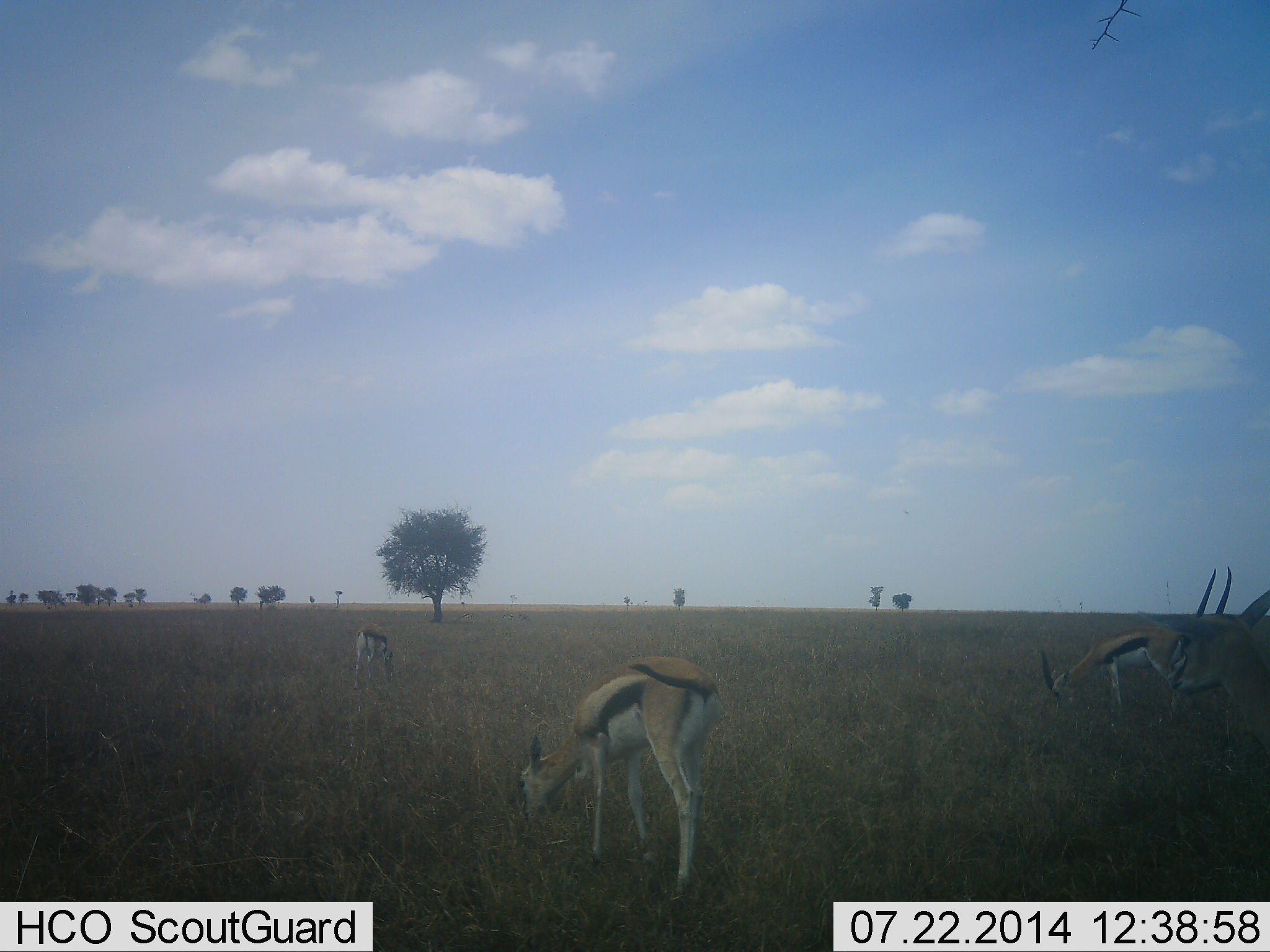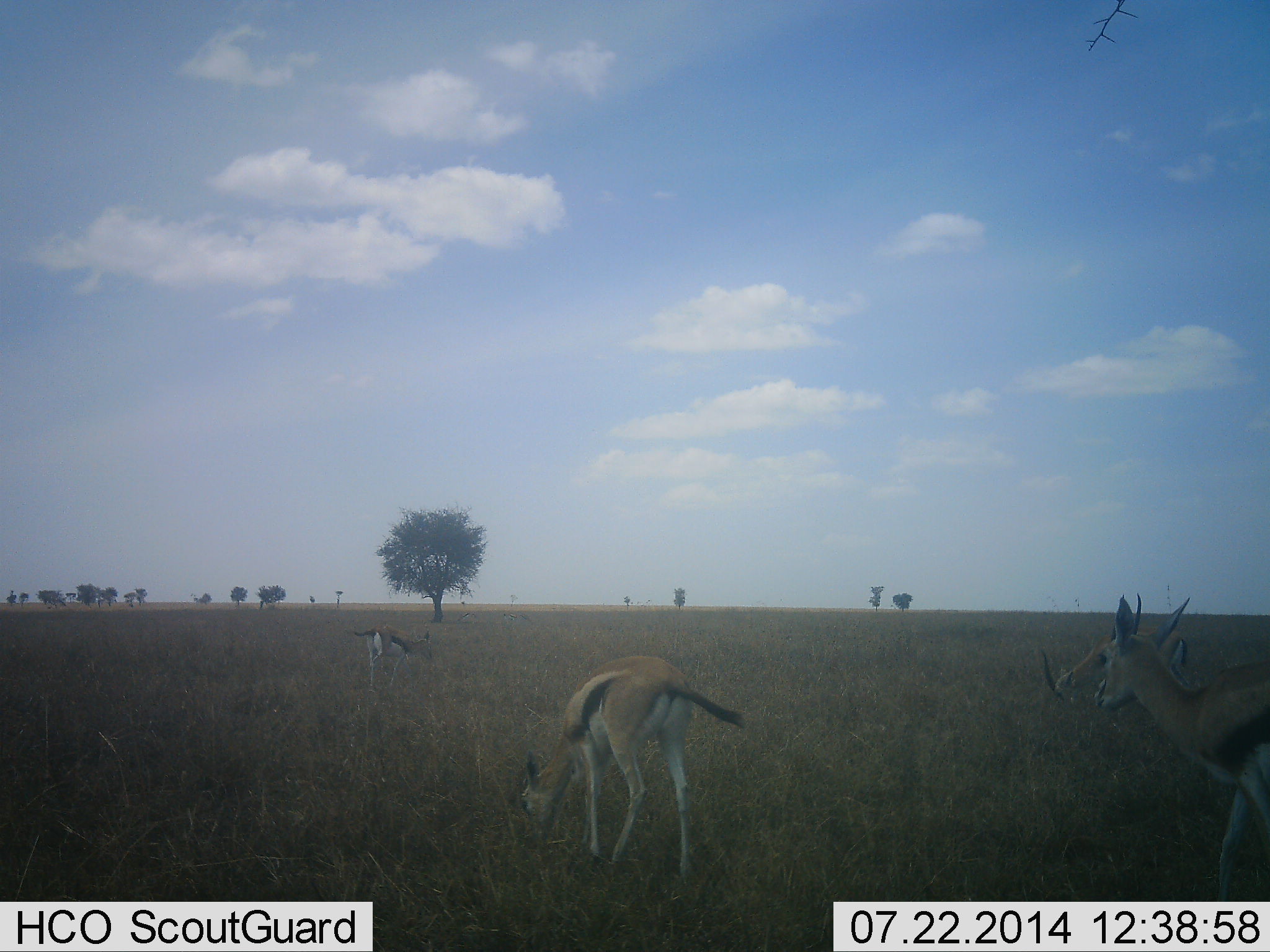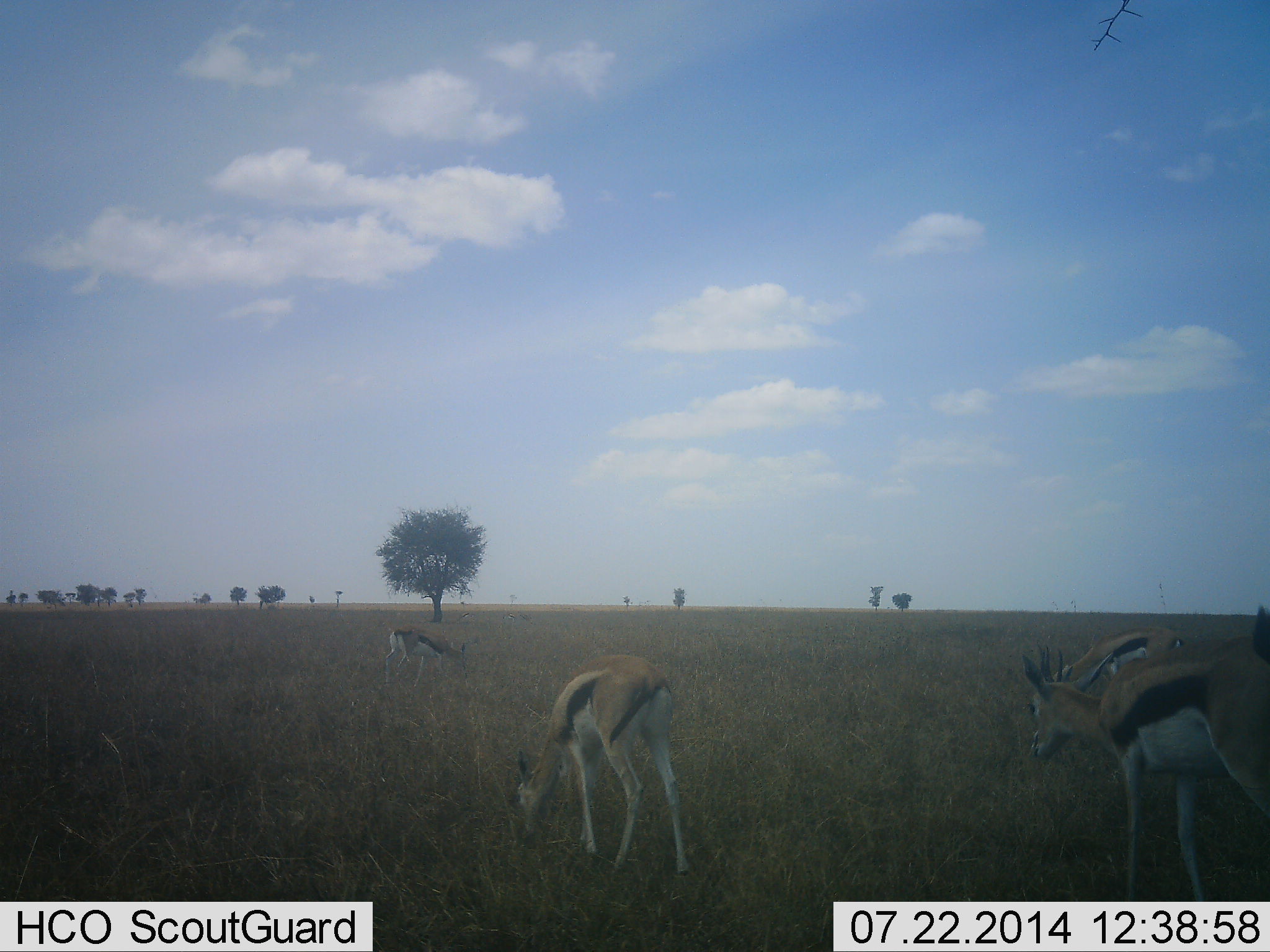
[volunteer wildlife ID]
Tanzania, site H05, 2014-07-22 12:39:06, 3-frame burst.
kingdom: Animalia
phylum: Chordata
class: Mammalia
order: Artiodactyla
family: Bovidae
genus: Eudorcas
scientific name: Eudorcas thomsonii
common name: thomson's gazelle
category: gazellethomsons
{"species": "gazellethomsons (thomson's gazelle) (Eudorcas thomsonii)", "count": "4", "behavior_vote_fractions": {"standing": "30%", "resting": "0%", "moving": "70%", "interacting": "0%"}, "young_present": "0%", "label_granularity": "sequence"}